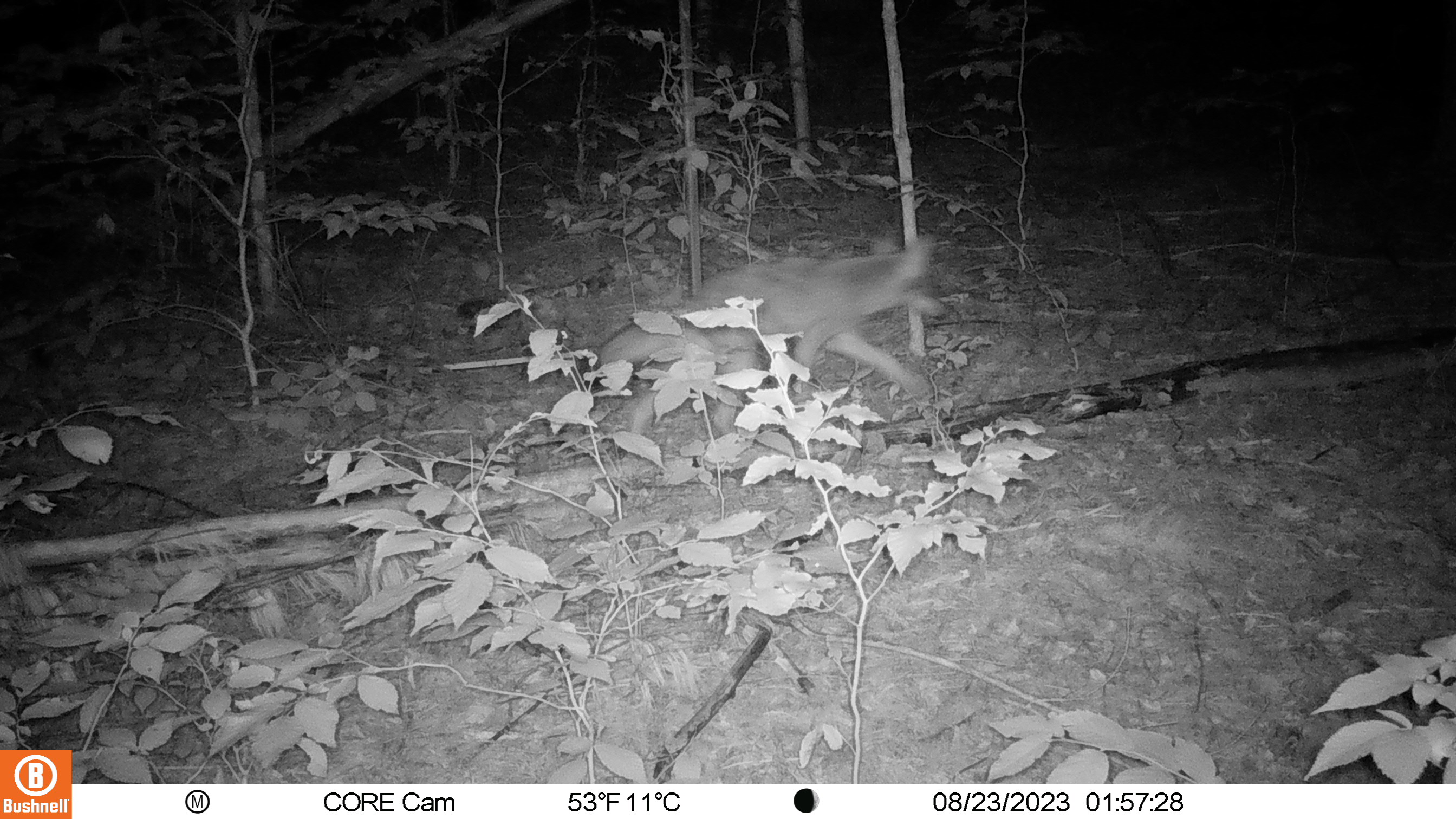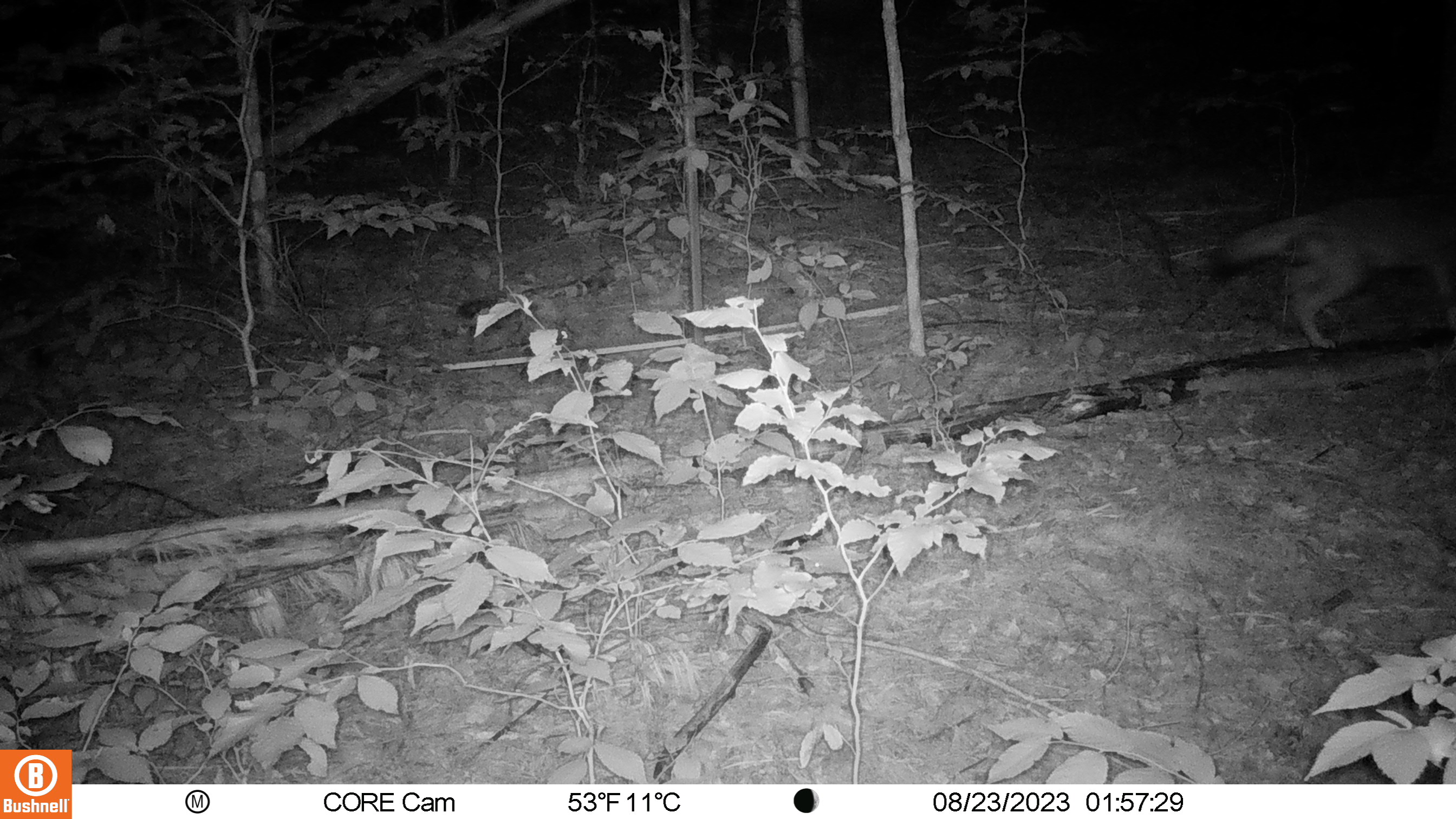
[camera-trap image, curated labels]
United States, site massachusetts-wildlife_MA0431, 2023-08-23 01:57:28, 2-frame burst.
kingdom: Animalia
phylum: Chordata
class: Mammalia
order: Carnivora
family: Canidae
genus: Canis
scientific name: Canis latrans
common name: coyote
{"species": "coyote (Canis latrans)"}